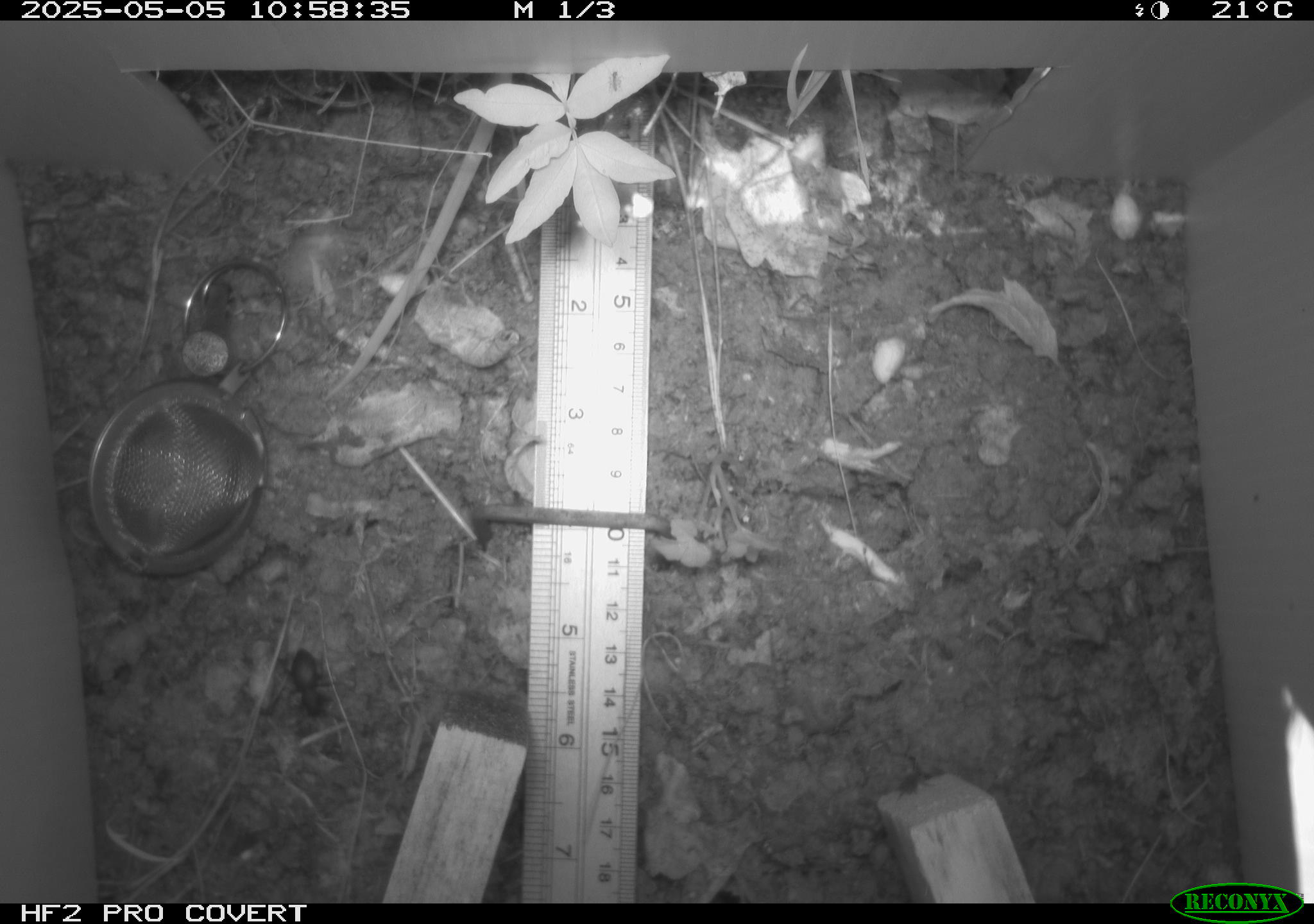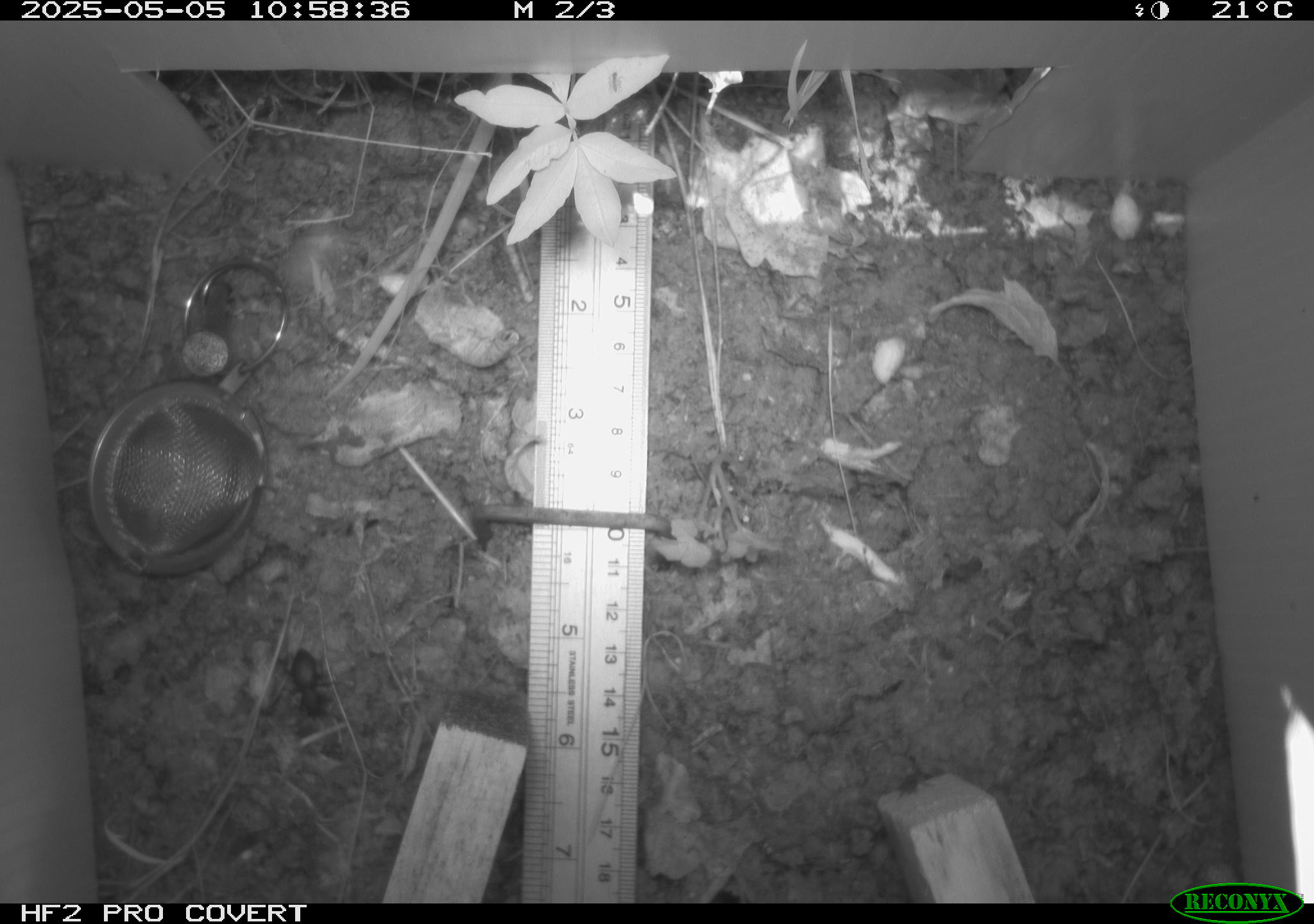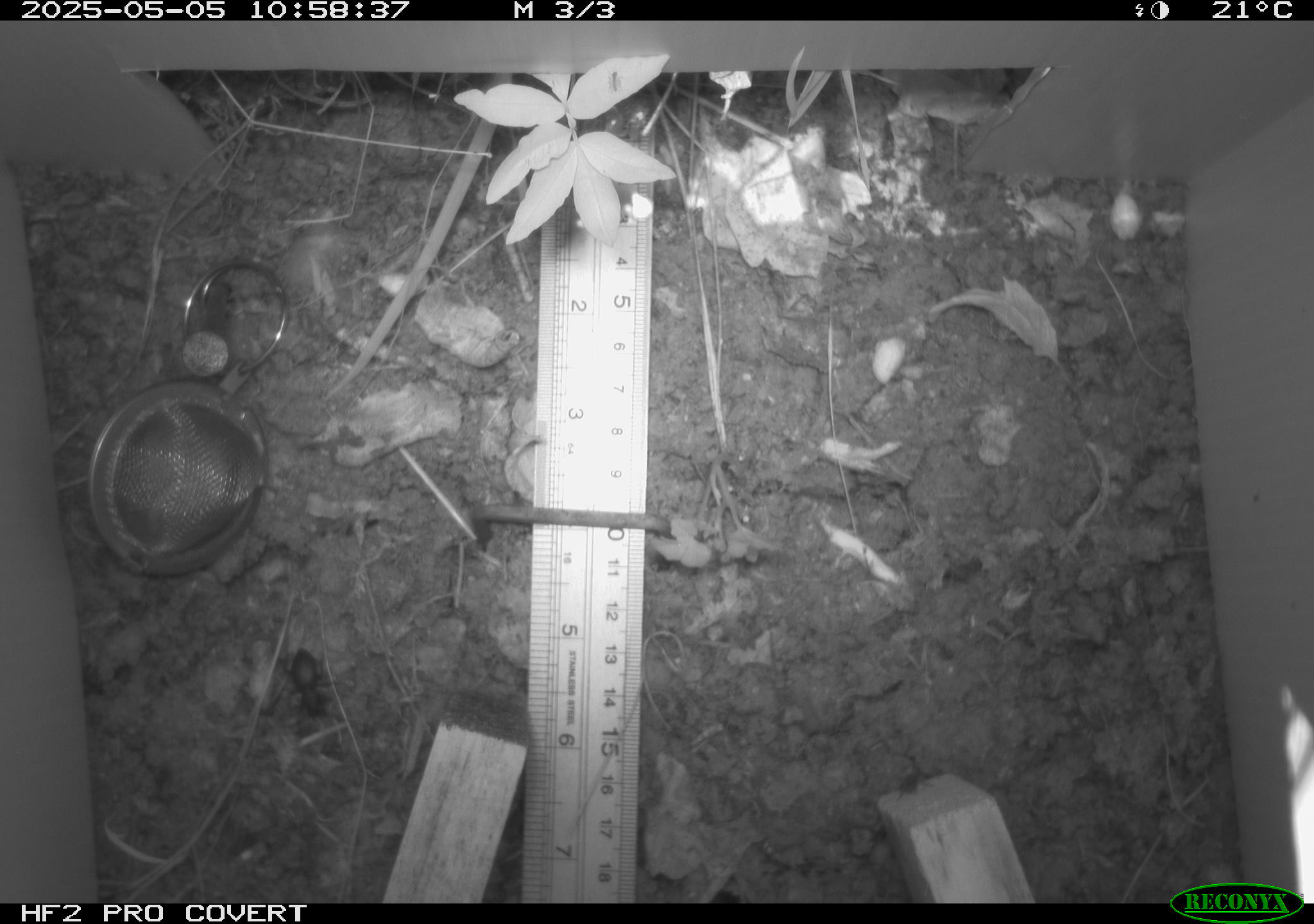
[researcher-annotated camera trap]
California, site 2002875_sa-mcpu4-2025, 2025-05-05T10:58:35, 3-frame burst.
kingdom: Animalia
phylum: Arthropoda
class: Insecta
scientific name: Insecta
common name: insect